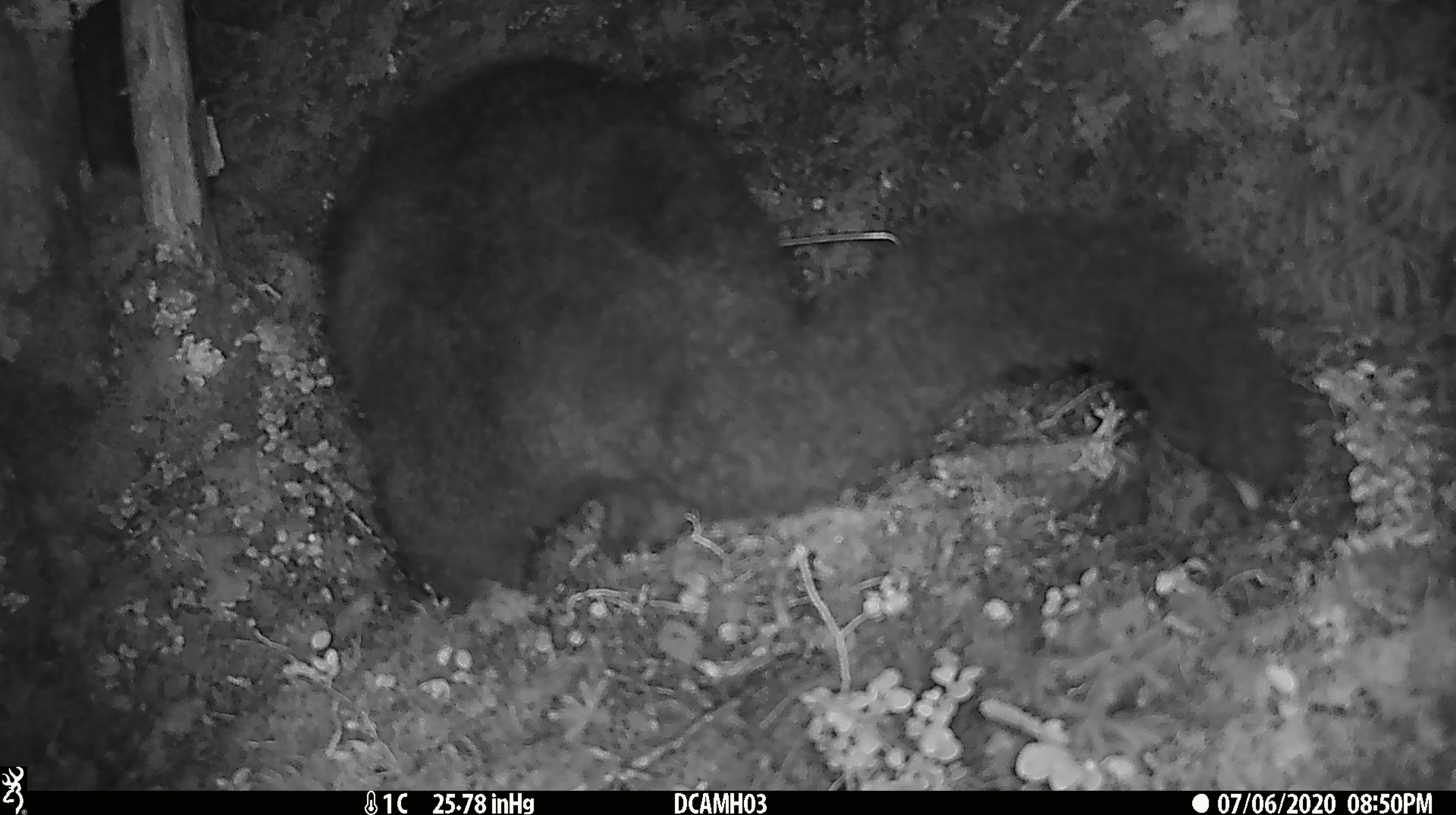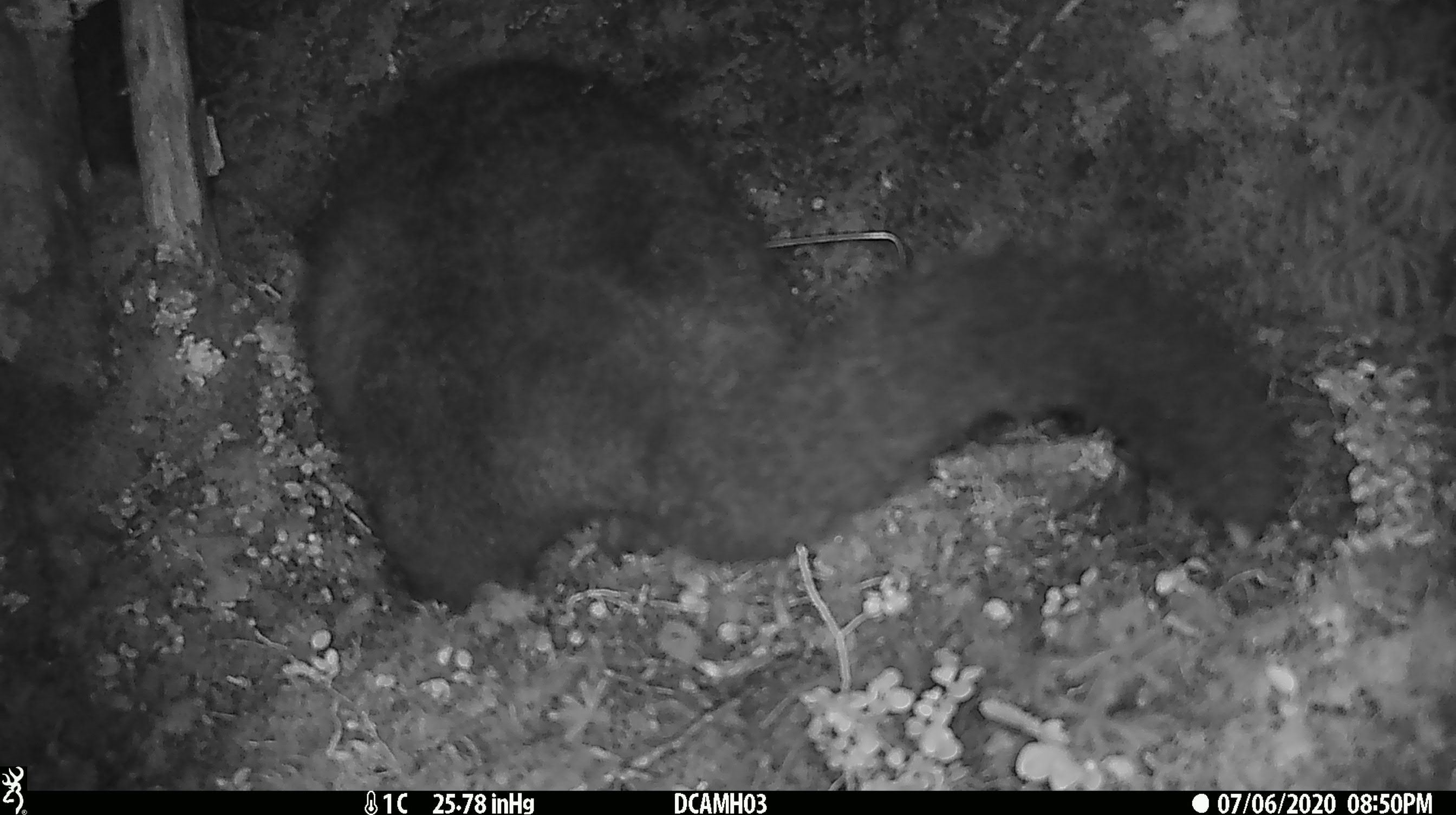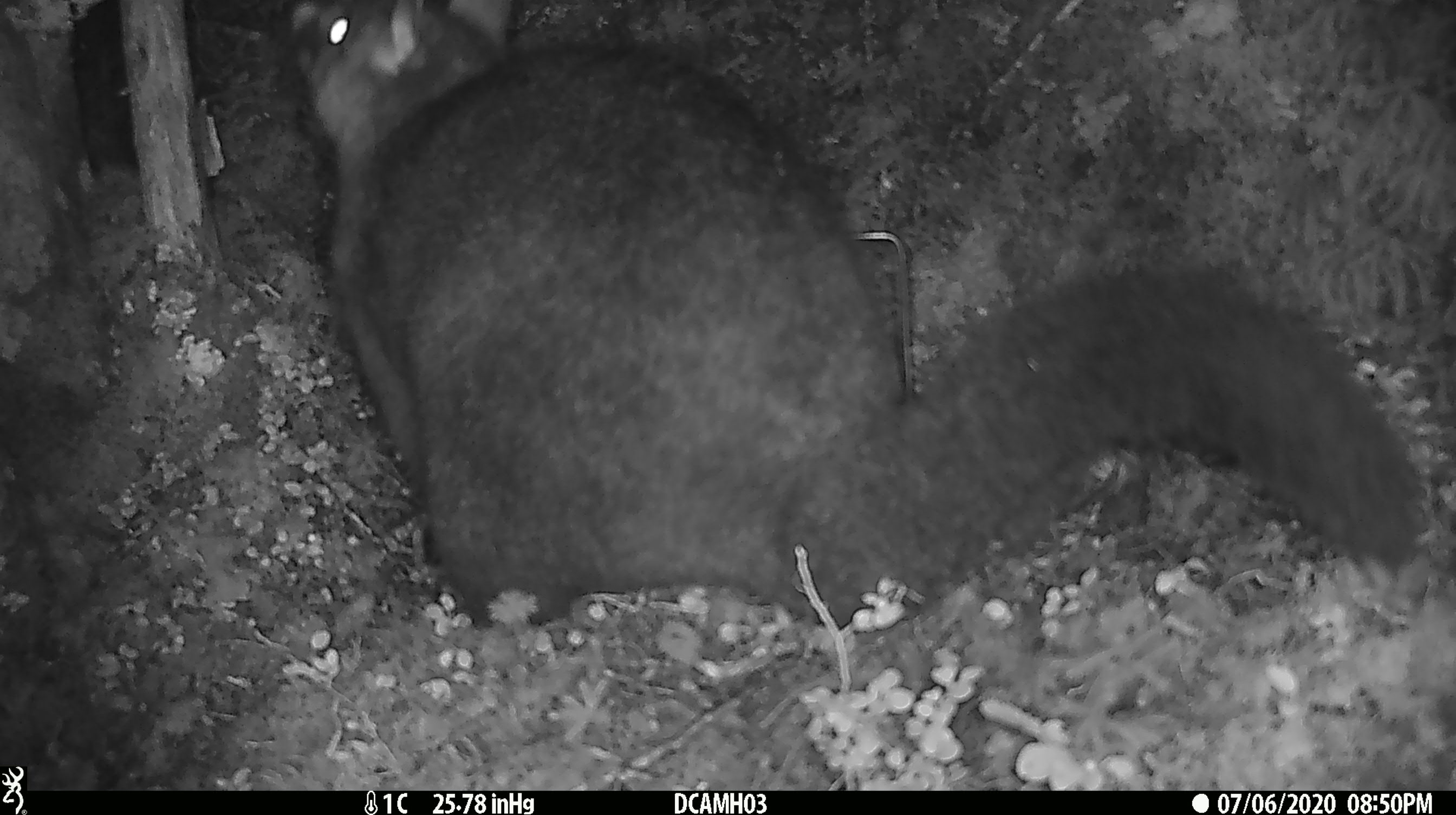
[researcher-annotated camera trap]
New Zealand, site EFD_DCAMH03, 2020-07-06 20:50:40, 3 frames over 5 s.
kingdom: Animalia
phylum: Chordata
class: Mammalia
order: Diprotodontia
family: Phalangeridae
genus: Trichosurus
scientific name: Trichosurus vulpecula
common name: common brushtail possum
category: possum